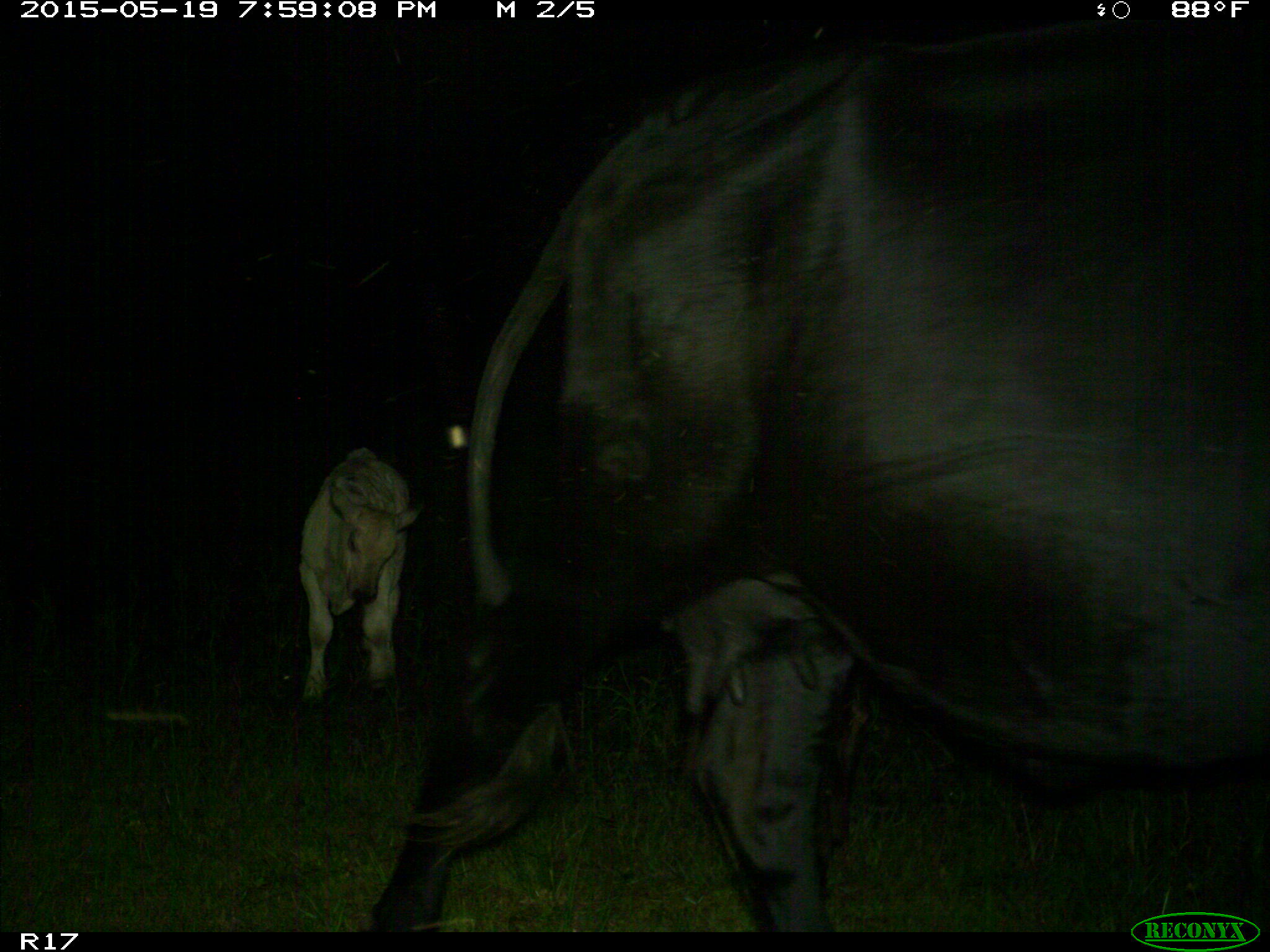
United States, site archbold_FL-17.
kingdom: Animalia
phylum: Chordata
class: Mammalia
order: Artiodactyla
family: Bovidae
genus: Bos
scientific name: Bos taurus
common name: domestic cow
Bos taurus (domestic cow).